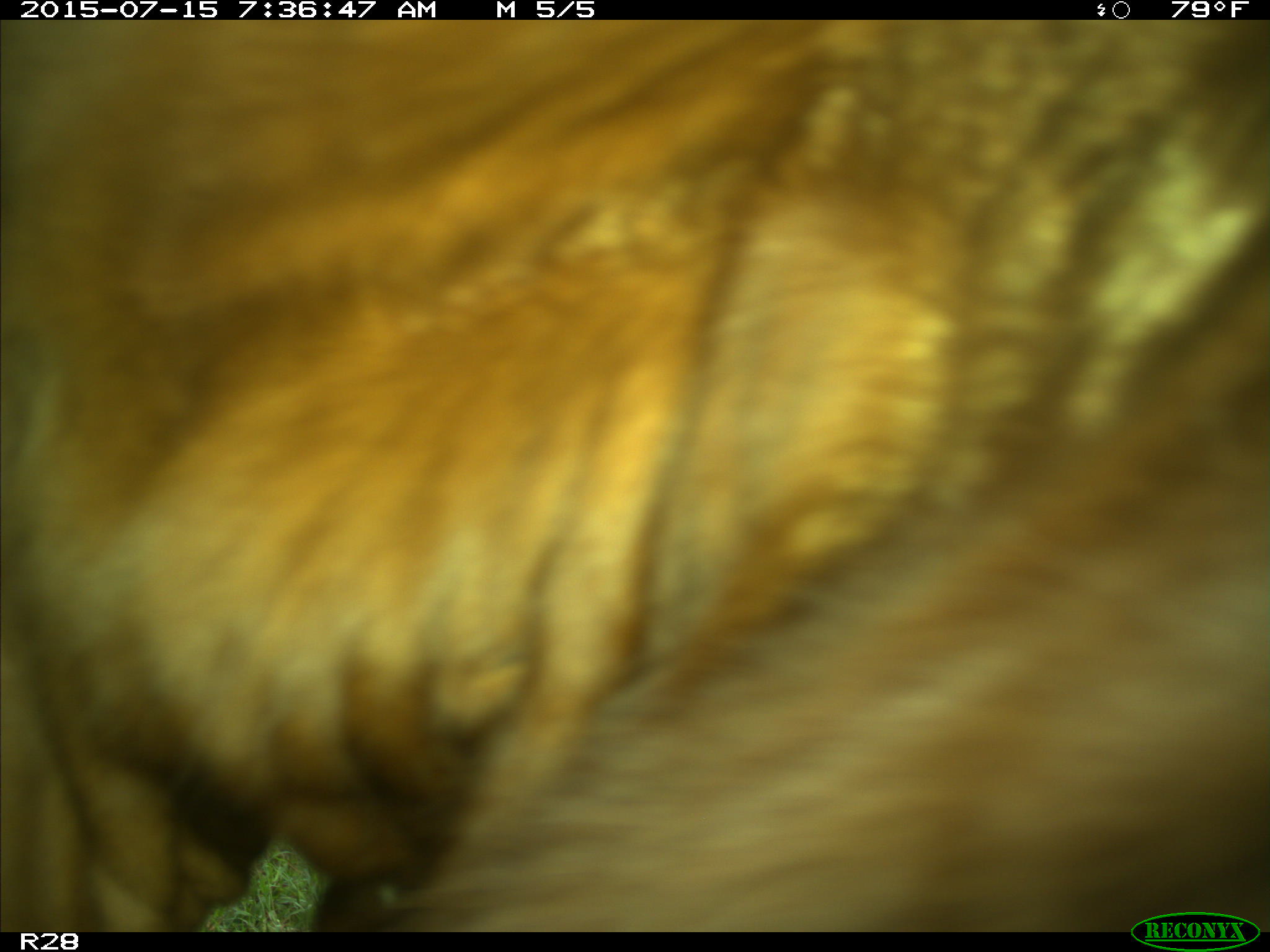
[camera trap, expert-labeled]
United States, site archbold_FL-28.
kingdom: Animalia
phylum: Chordata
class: Mammalia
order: Artiodactyla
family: Bovidae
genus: Bos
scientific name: Bos taurus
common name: domestic cow